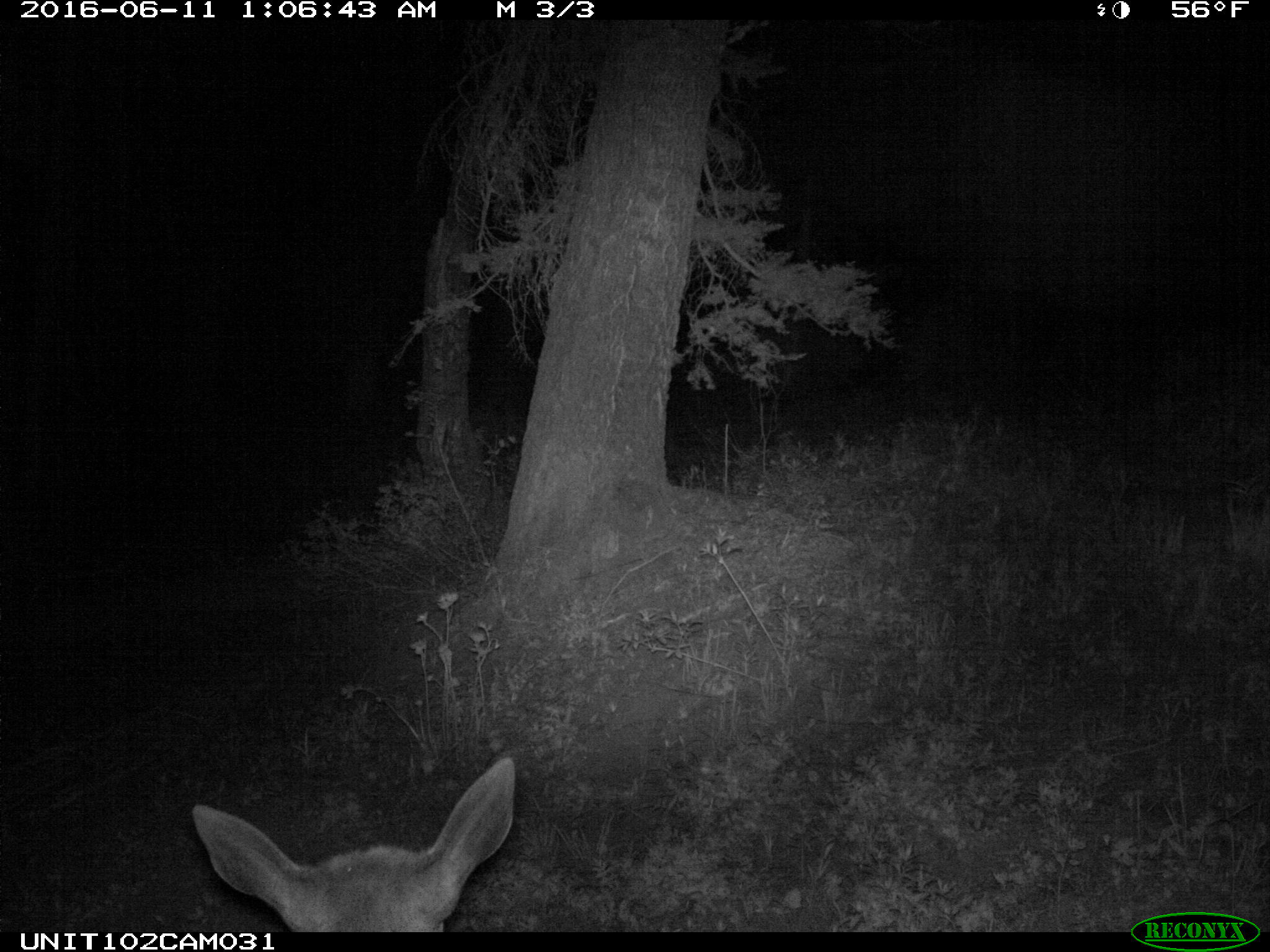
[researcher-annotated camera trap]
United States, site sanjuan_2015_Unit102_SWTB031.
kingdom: Animalia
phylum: Chordata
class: Mammalia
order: Artiodactyla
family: Cervidae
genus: Cervus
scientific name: Cervus elaphus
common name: red deer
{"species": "Cervus elaphus (red deer)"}